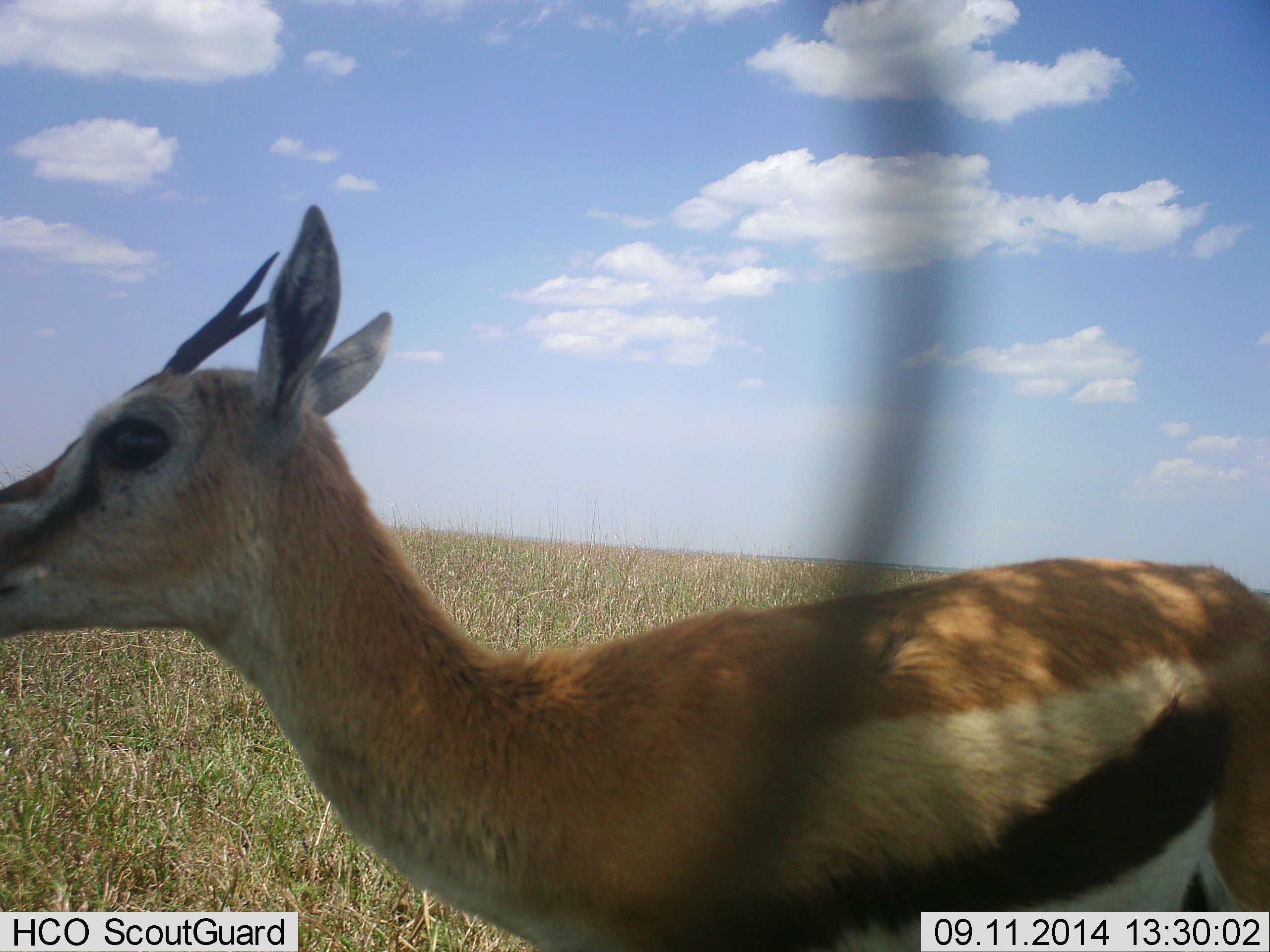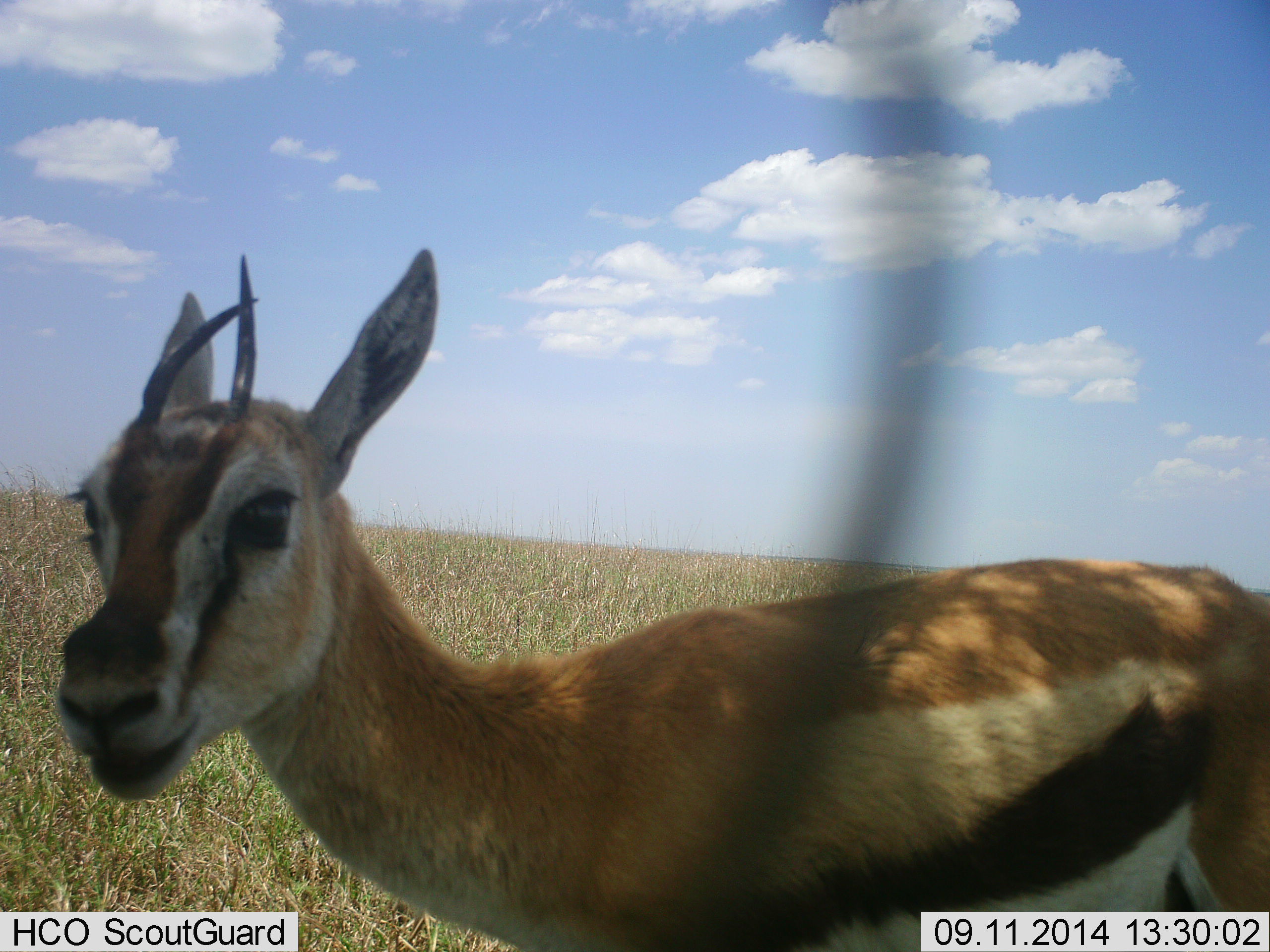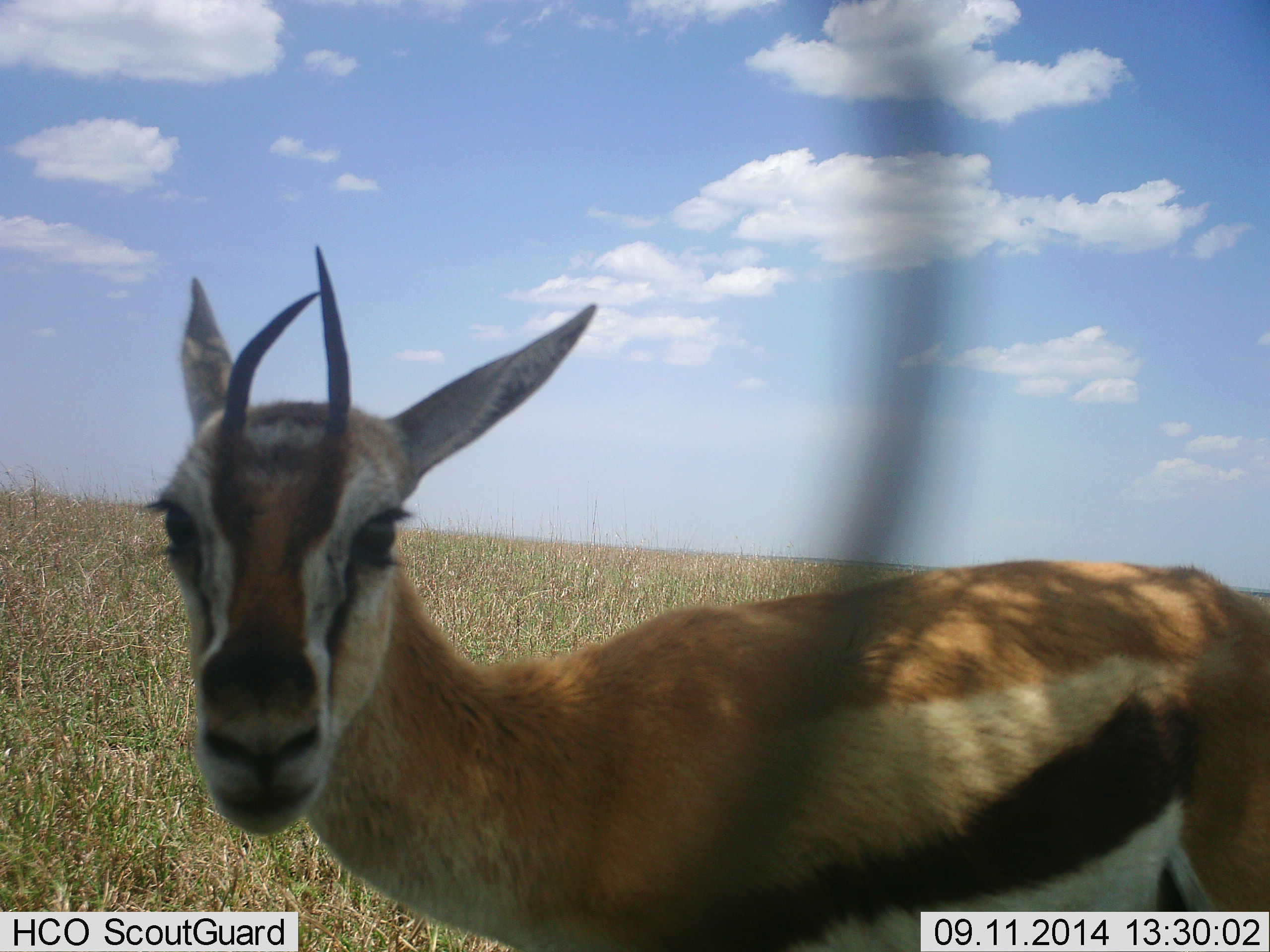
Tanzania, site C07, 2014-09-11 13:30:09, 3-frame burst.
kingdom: Animalia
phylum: Chordata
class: Mammalia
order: Artiodactyla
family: Bovidae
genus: Eudorcas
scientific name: Eudorcas thomsonii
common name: thomson's gazelle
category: gazellethomsons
Gazellethomsons (thomson's gazelle) (Eudorcas thomsonii), count 1. Behavior (volunteer vote fractions): standing 100%, resting 0%, moving 10%, interacting 10%. Young present (vote fraction): 0%. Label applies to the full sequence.